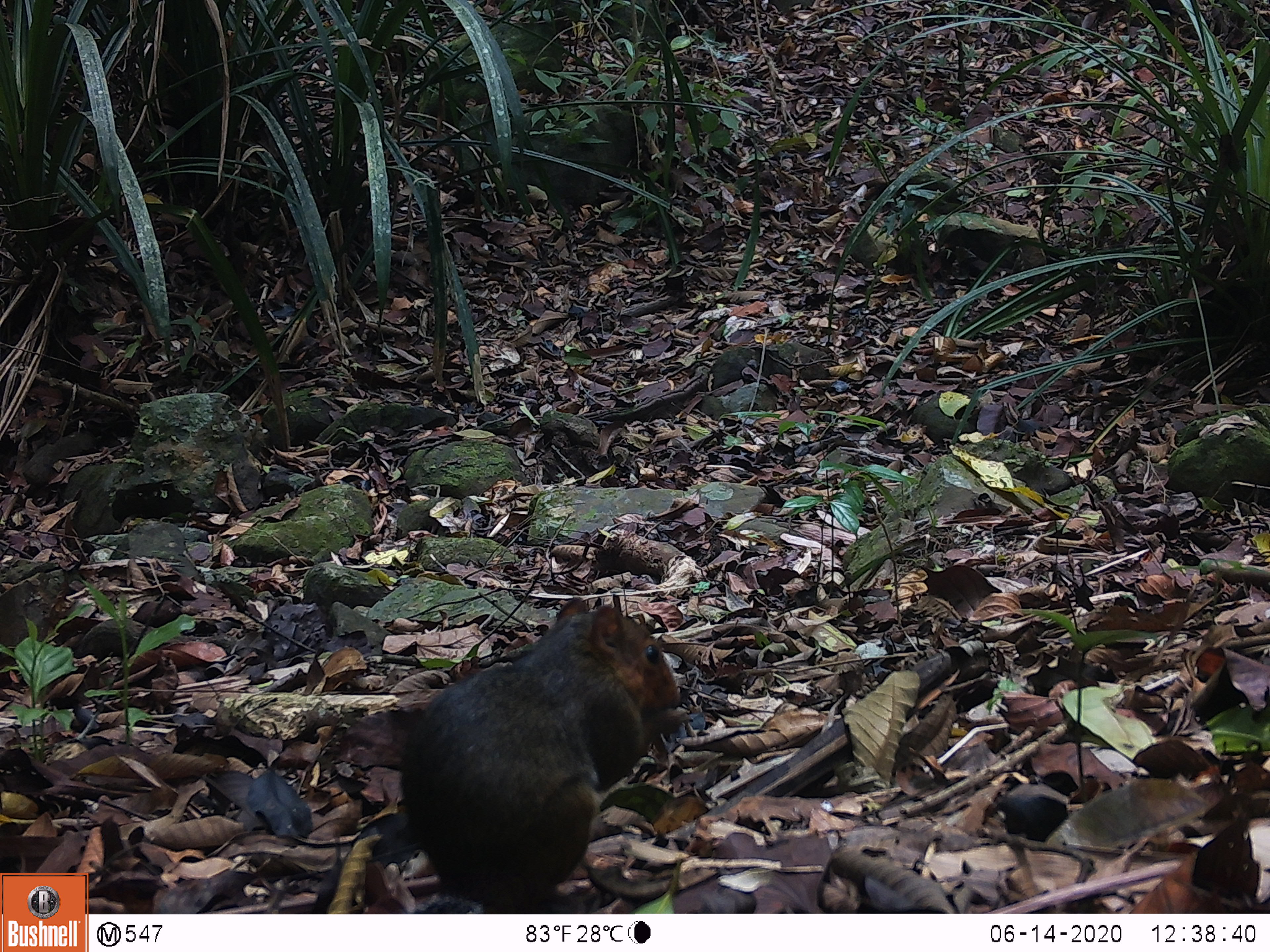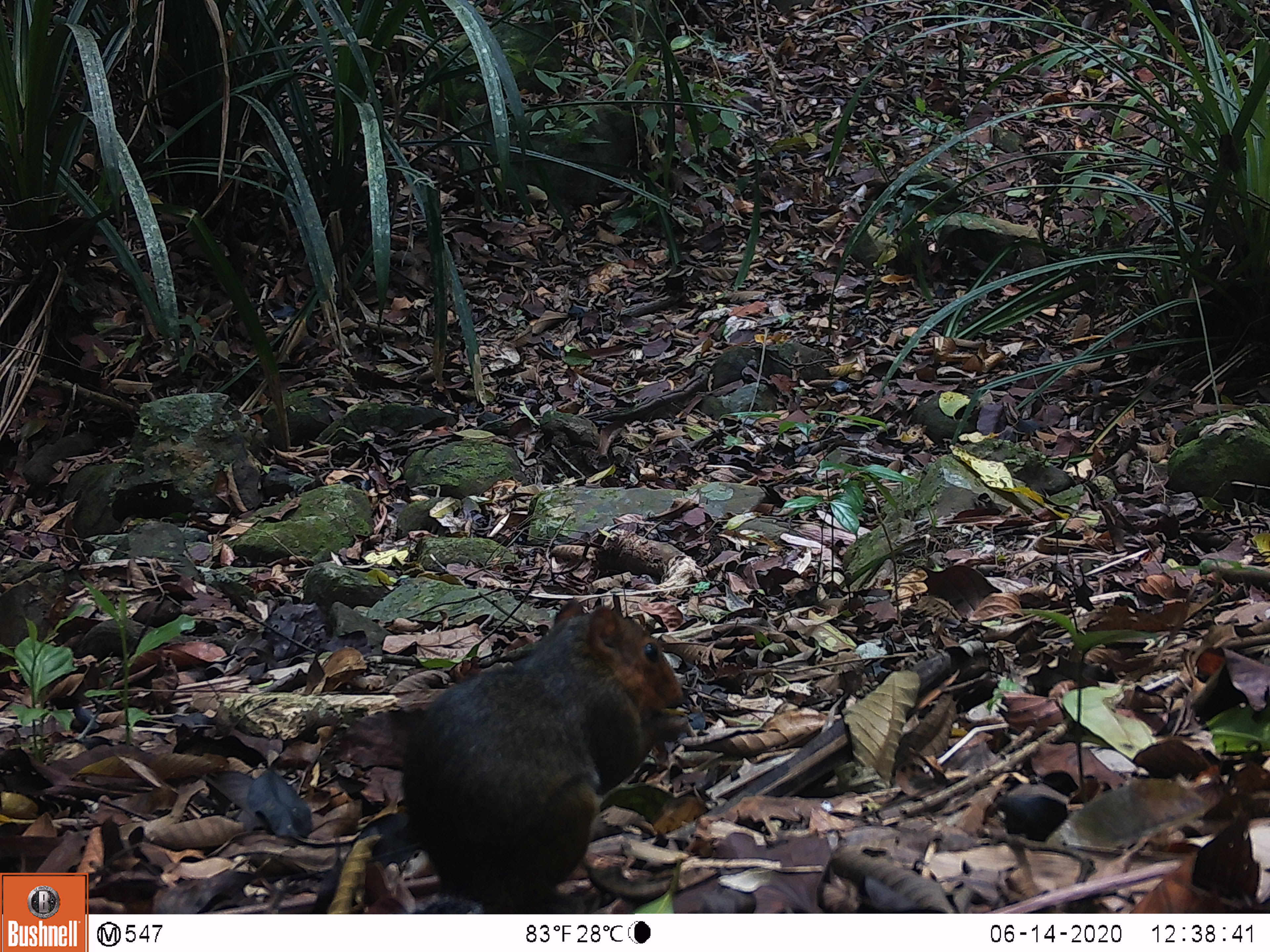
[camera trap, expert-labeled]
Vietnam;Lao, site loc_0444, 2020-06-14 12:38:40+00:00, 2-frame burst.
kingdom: Animalia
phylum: Chordata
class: Mammalia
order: Rodentia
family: Sciuridae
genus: Dremomys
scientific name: Dremomys rufigenis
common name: red-cheeked squirrel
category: red cheeked squirrel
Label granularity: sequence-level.